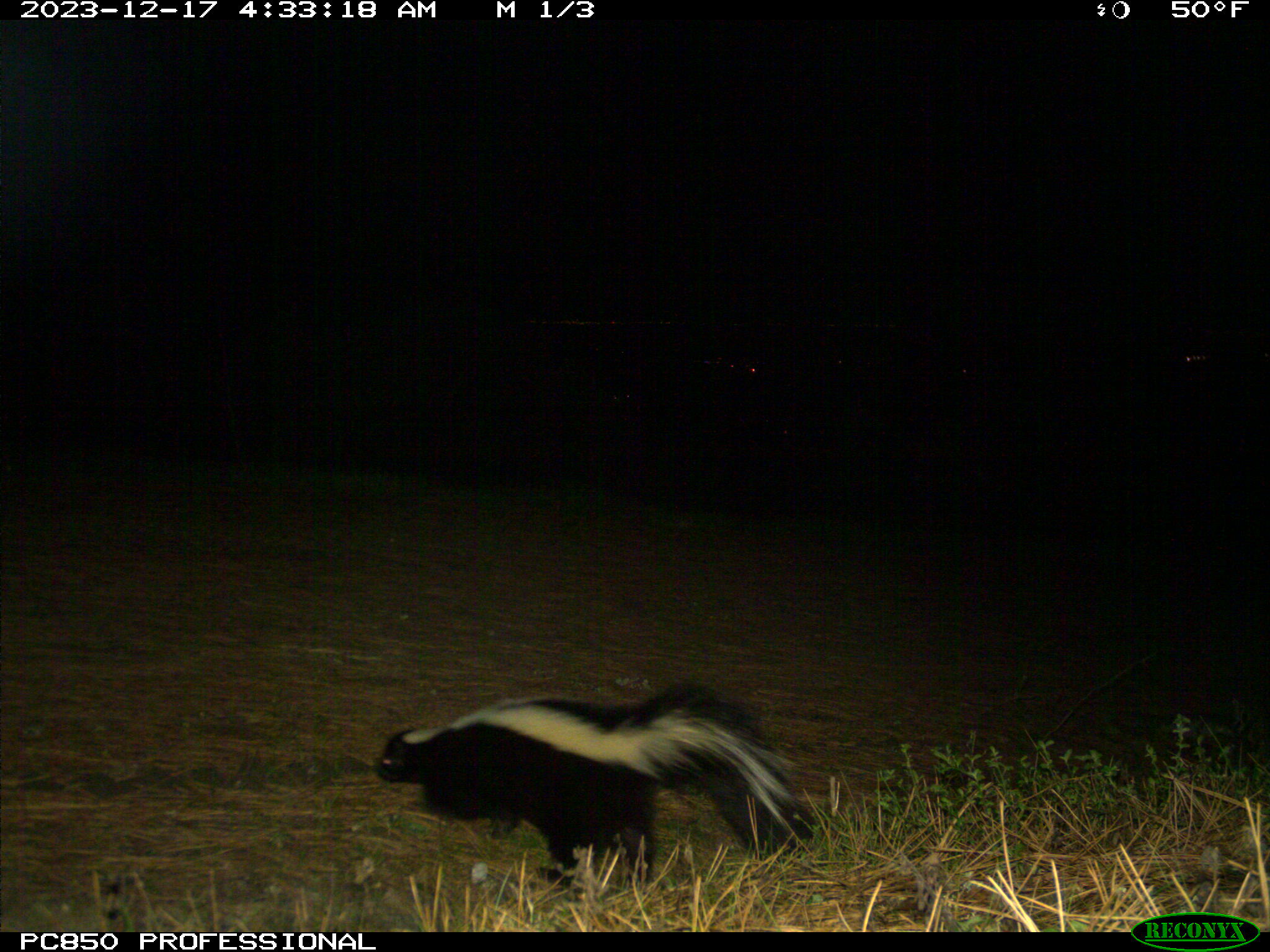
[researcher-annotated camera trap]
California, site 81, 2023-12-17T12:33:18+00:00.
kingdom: Animalia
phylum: Chordata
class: Mammalia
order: Carnivora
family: Mephitidae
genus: Mephitis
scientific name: Mephitis mephitis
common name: striped skunk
Striped skunk (Mephitis mephitis).